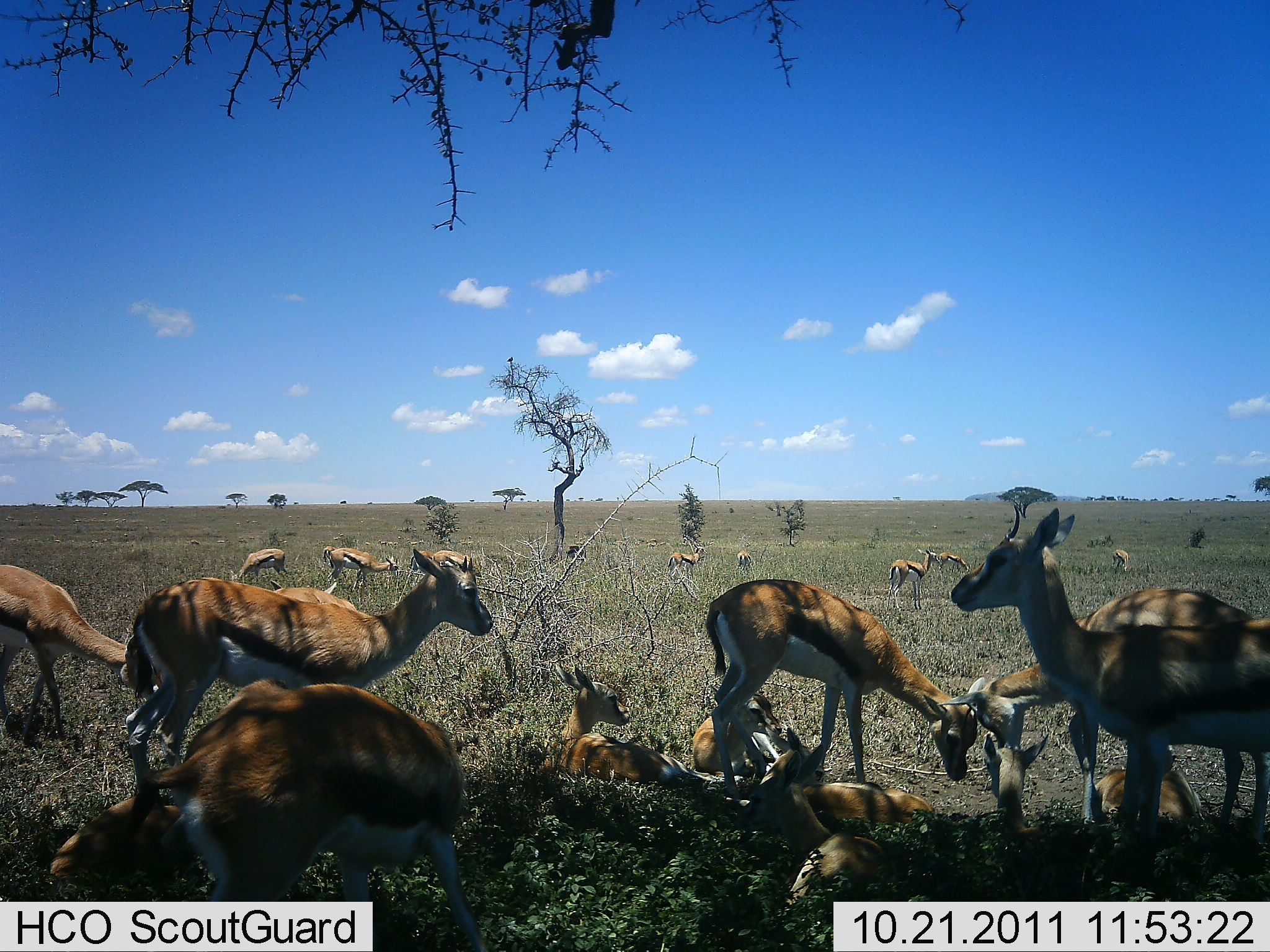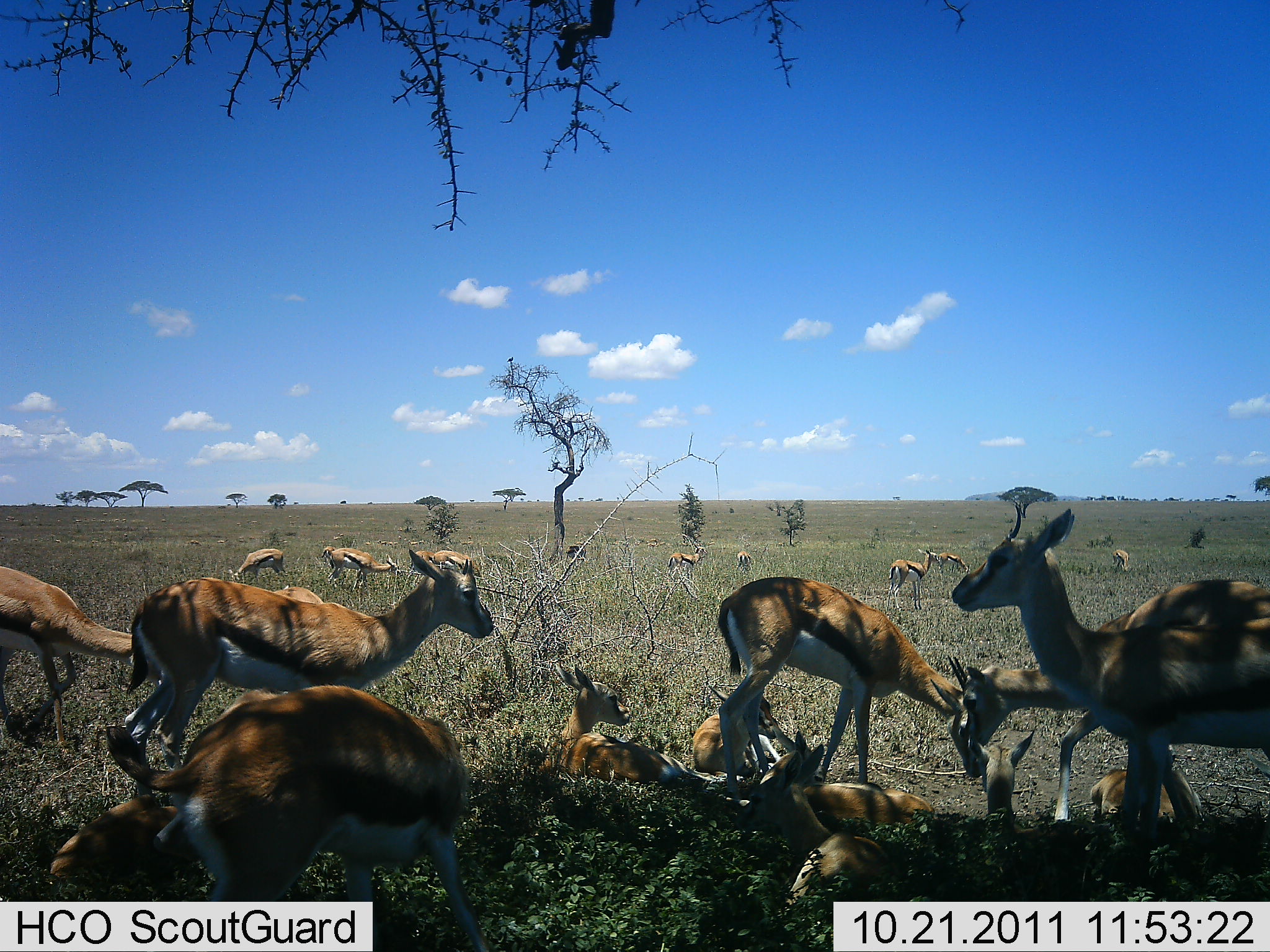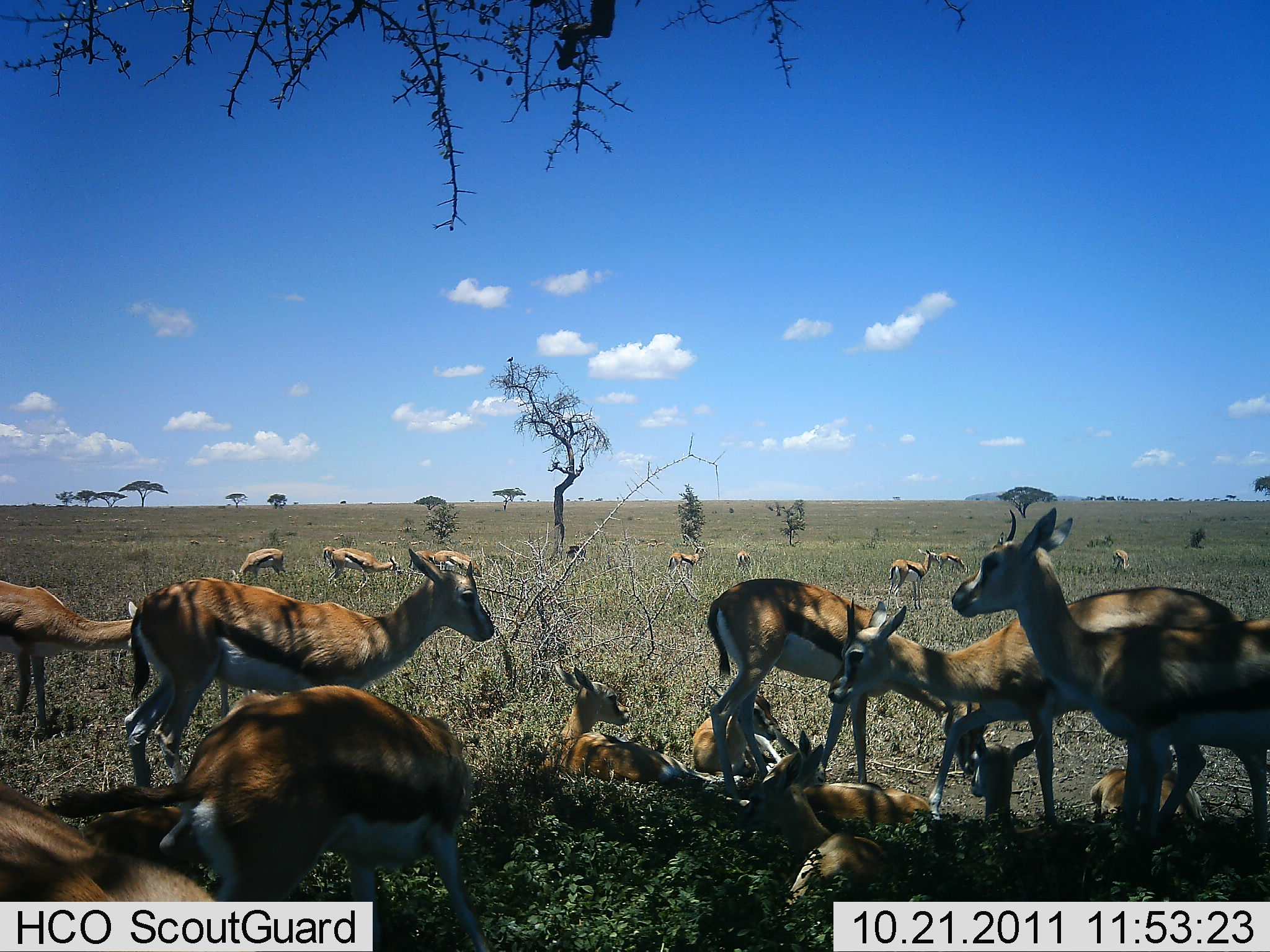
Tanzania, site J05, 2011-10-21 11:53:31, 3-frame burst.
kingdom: Animalia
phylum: Chordata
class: Mammalia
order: Artiodactyla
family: Bovidae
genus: Eudorcas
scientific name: Eudorcas thomsonii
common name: thomson's gazelle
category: gazellethomsons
Gazellethomsons (thomson's gazelle) (Eudorcas thomsonii), count 11-50. Behavior (volunteer vote fractions): standing 87%, resting 93%, moving 33%, interacting 33%. Young present (vote fraction): 47%. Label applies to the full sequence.